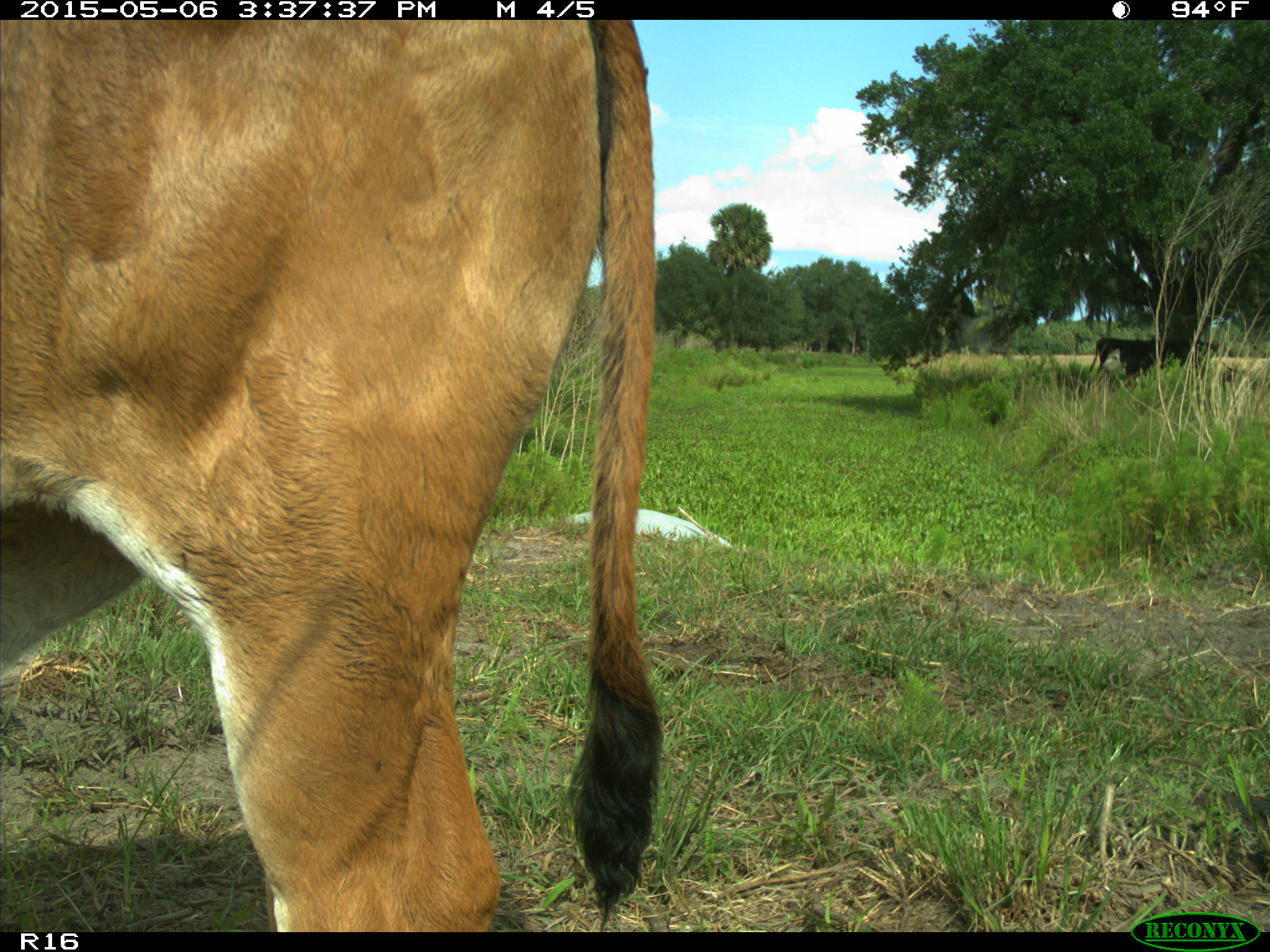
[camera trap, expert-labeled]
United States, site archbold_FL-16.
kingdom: Animalia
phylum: Chordata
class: Mammalia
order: Artiodactyla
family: Bovidae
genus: Bos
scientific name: Bos taurus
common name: domestic cow